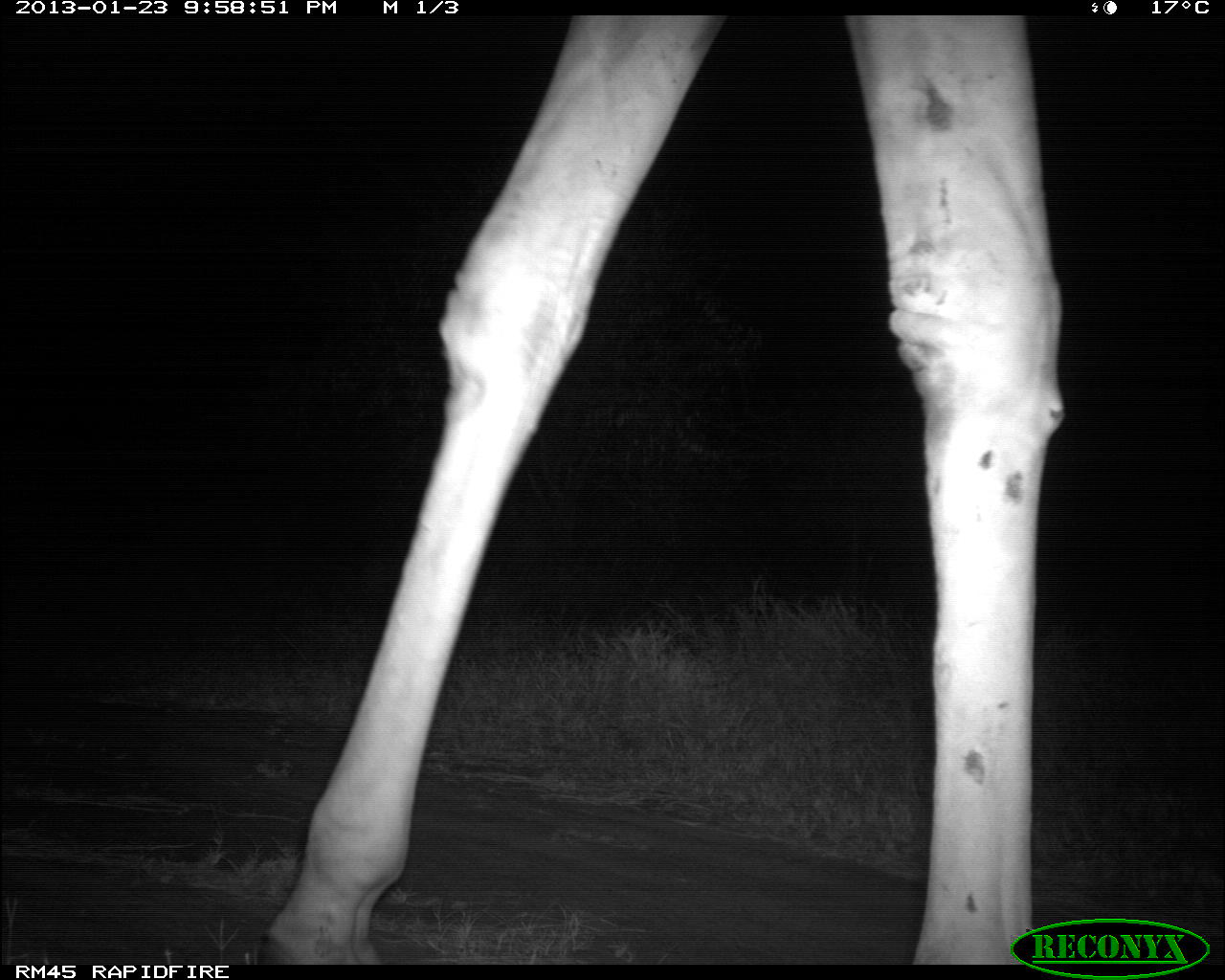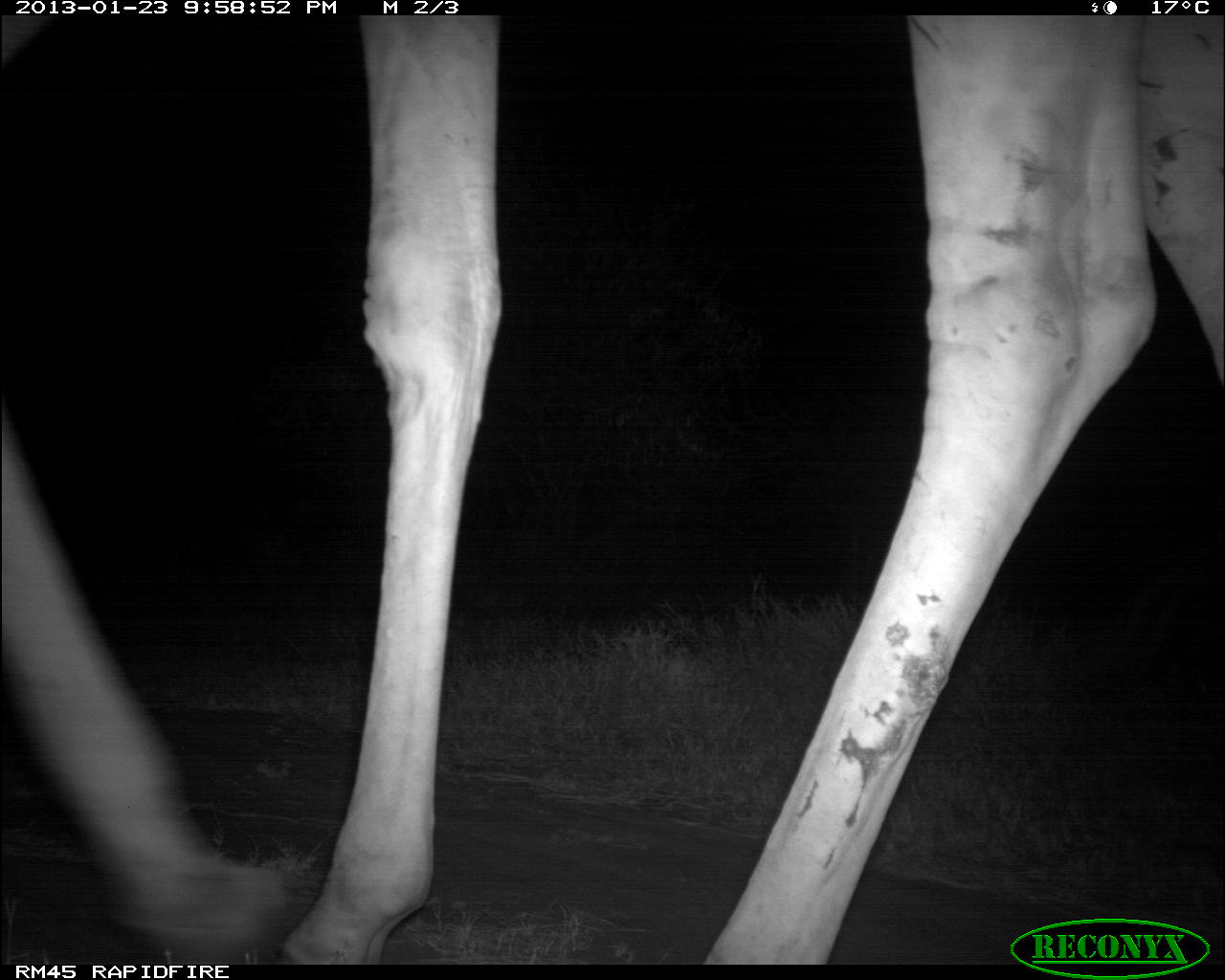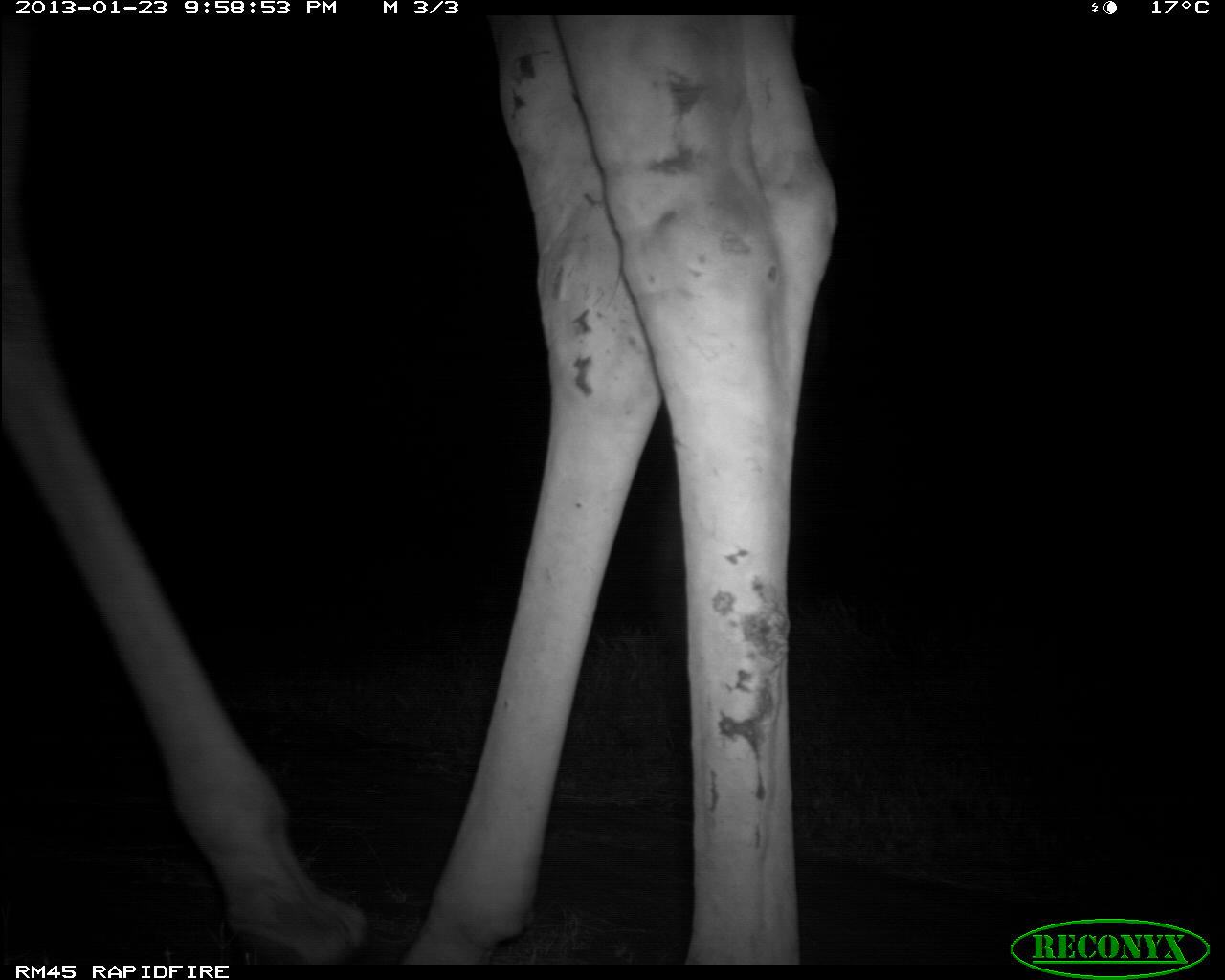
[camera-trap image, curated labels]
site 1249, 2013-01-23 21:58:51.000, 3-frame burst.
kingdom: Animalia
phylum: Chordata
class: Mammalia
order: Artiodactyla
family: Giraffidae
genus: Giraffa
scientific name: Giraffa camelopardalis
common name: giraffe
Giraffa camelopardalis (giraffe), count 1.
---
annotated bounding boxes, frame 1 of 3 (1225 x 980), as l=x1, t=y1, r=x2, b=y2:
giraffa camelopardalis: l=250, t=15, r=1066, b=964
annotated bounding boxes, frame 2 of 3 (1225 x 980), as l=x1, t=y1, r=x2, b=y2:
giraffa camelopardalis: l=7, t=14, r=1221, b=965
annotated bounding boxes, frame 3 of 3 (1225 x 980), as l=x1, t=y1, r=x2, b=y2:
giraffa camelopardalis: l=0, t=15, r=840, b=965